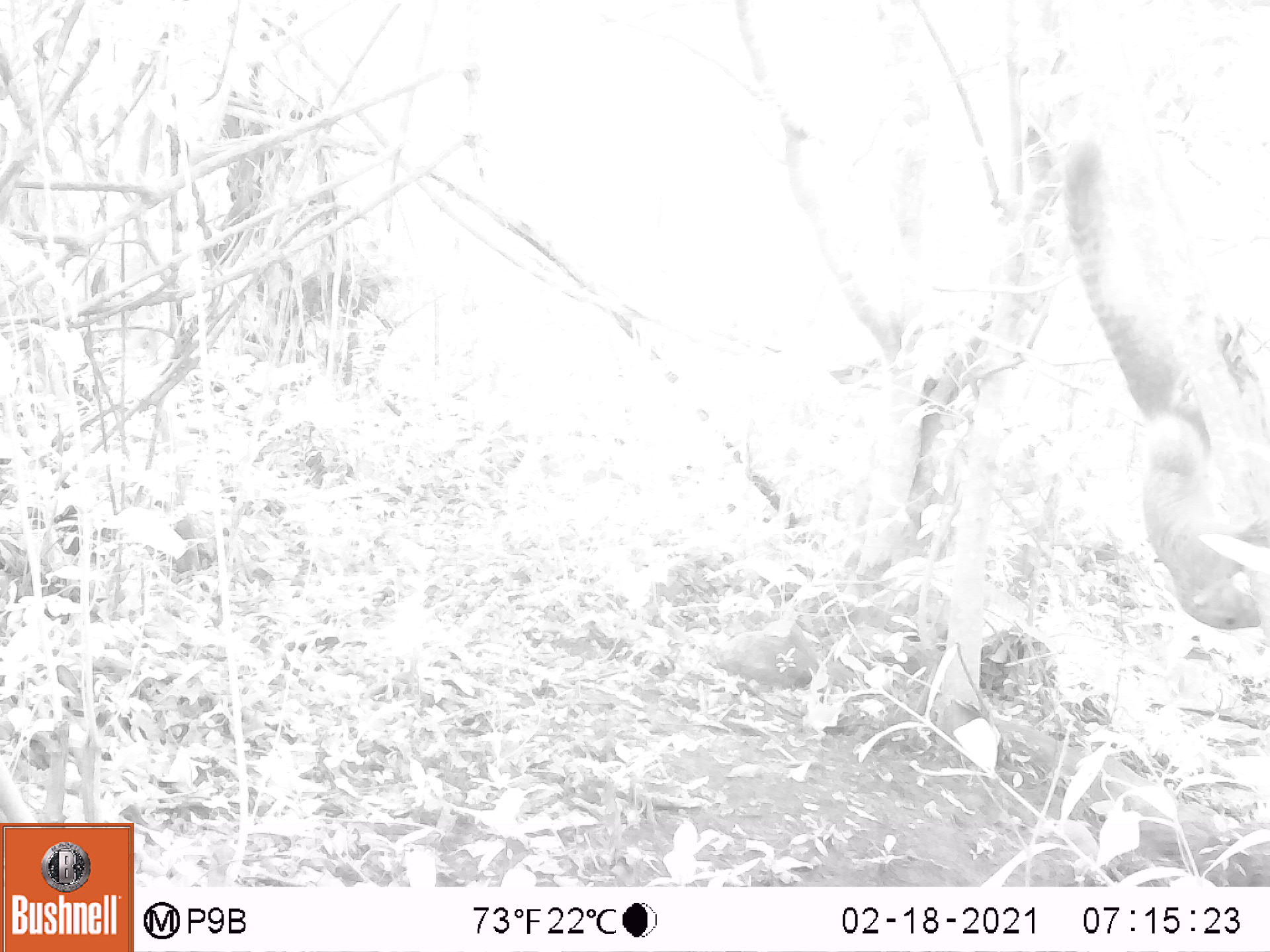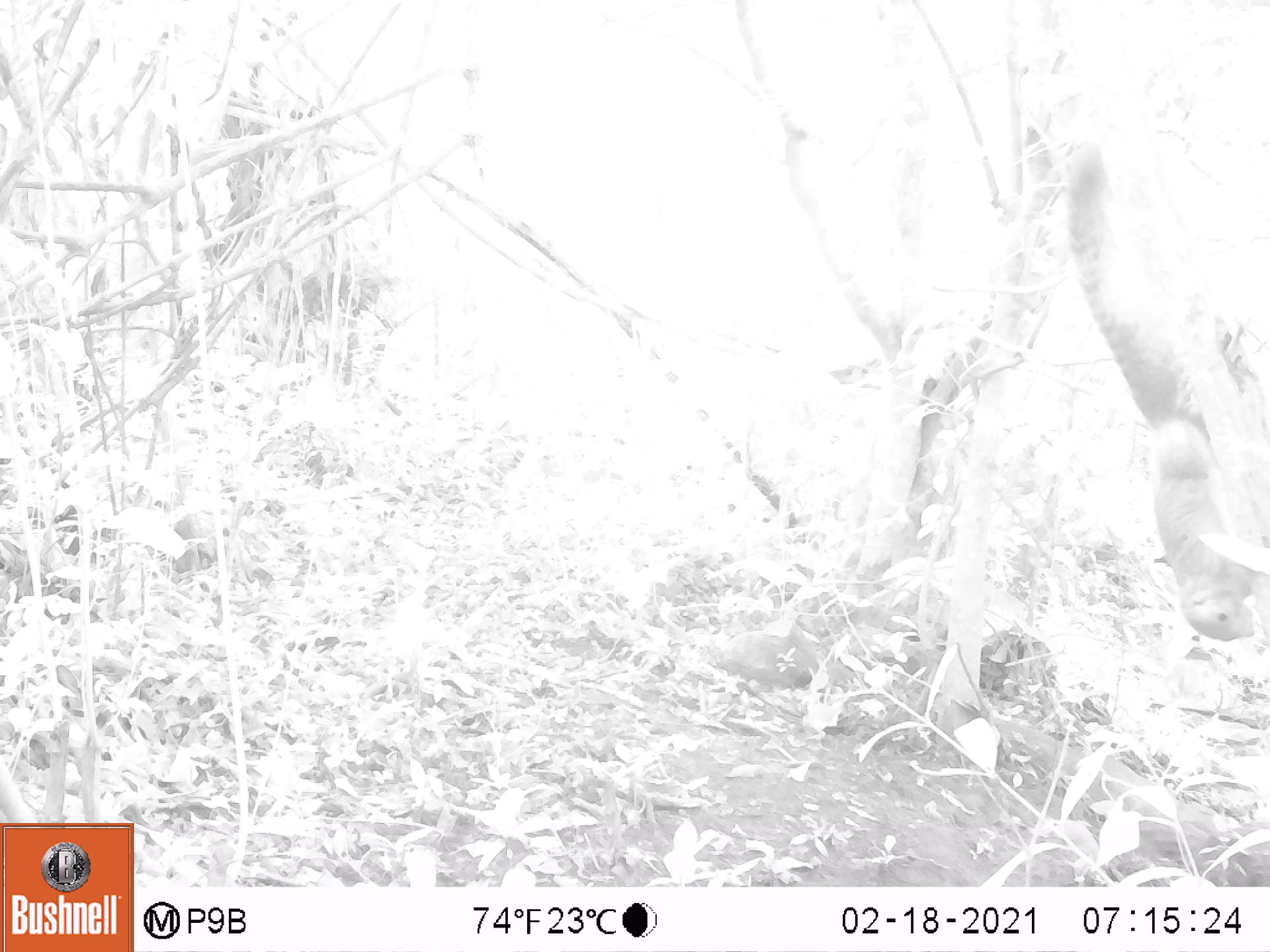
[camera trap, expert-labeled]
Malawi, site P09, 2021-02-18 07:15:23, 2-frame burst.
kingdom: Animalia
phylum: Chordata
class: Mammalia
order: Rodentia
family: Sciuridae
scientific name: Sciuridae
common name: squirrel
Squirrel (Sciuridae), count 1.